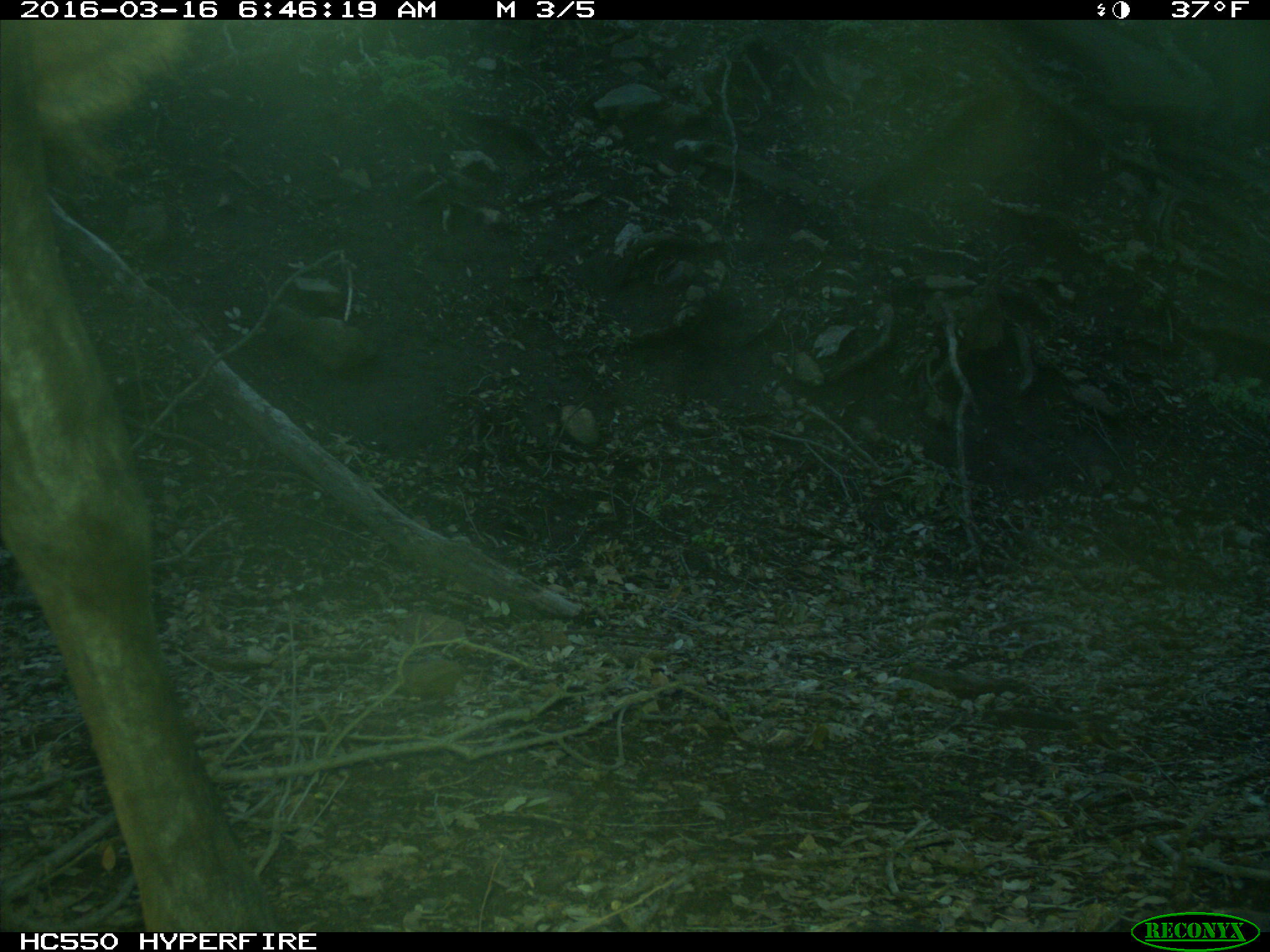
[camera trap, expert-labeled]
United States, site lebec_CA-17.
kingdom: Animalia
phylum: Chordata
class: Mammalia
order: Artiodactyla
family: Cervidae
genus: Cervus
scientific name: Cervus canadensis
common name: elk